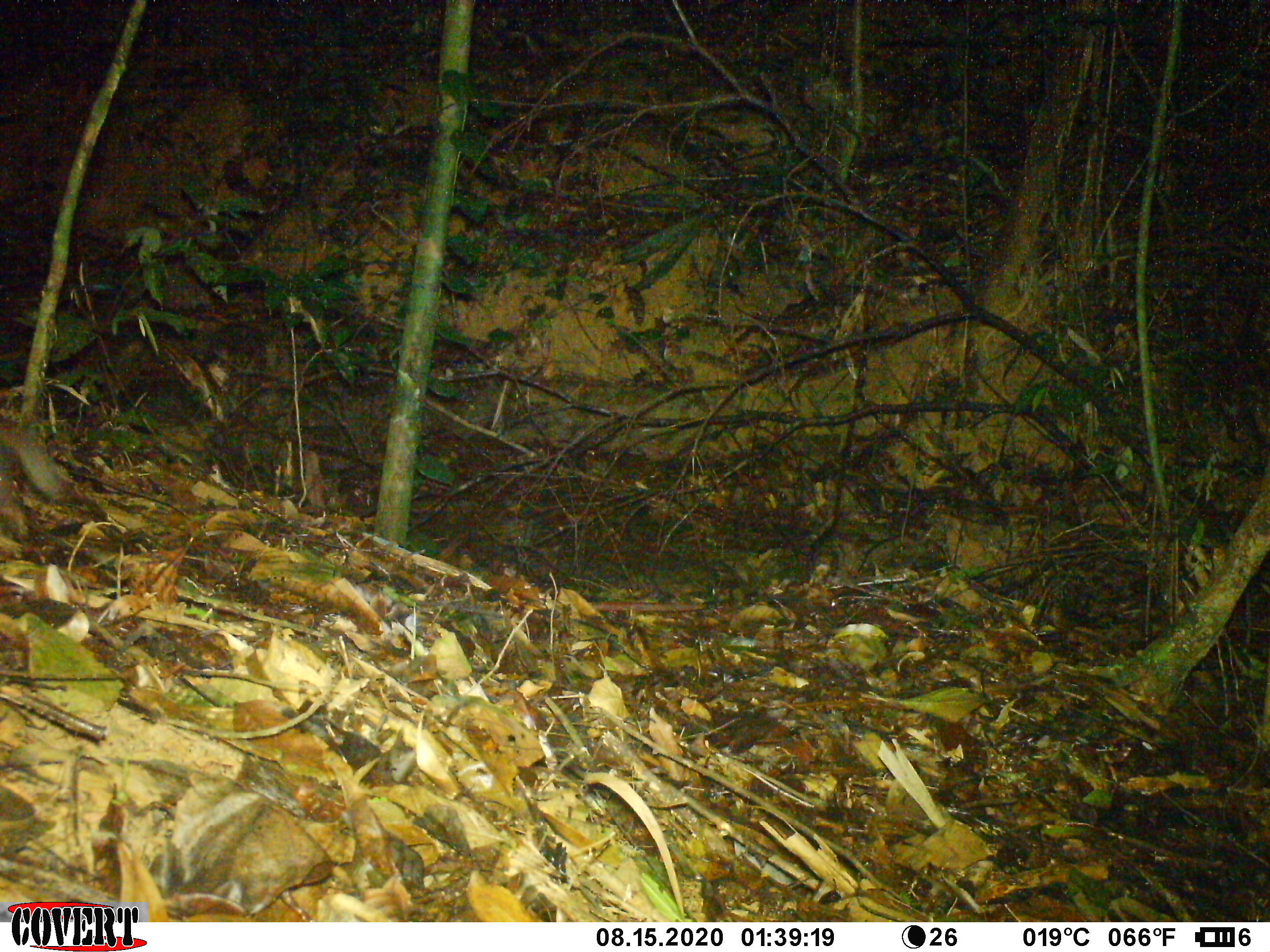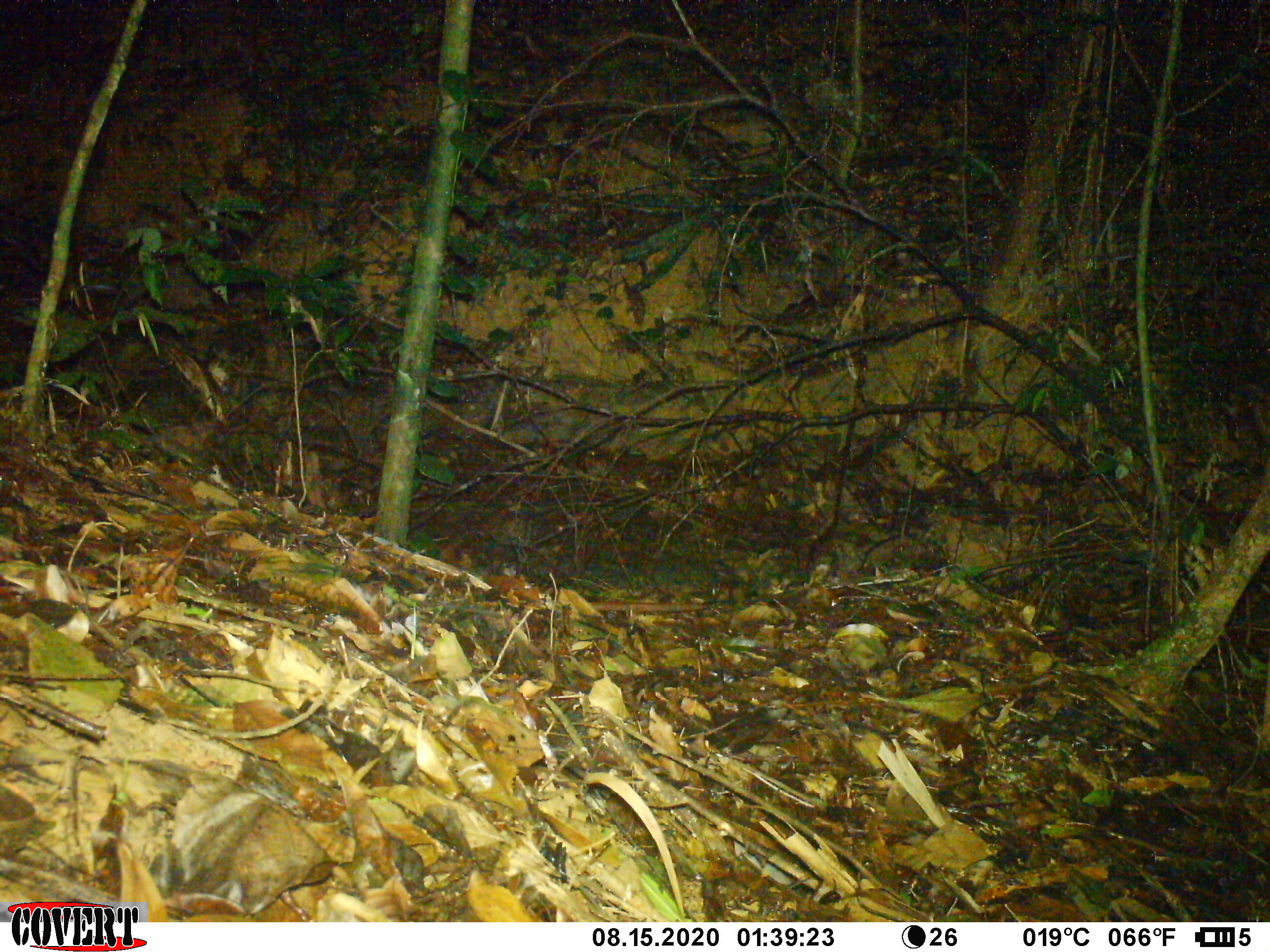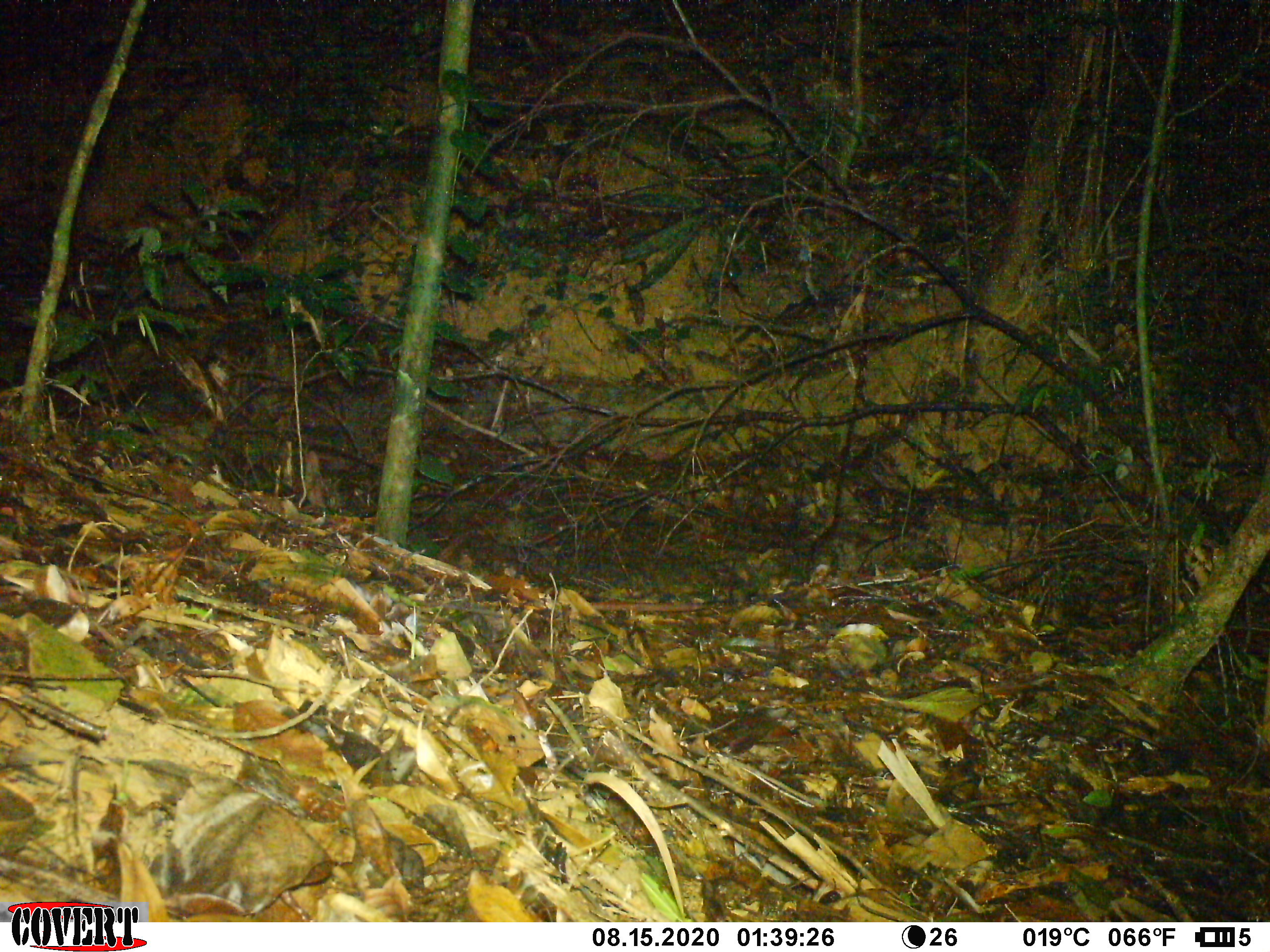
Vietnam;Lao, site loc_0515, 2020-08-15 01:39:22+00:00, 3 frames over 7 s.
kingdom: Animalia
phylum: Chordata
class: Mammalia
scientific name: Mammalia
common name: mammal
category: unidentified small mammal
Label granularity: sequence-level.